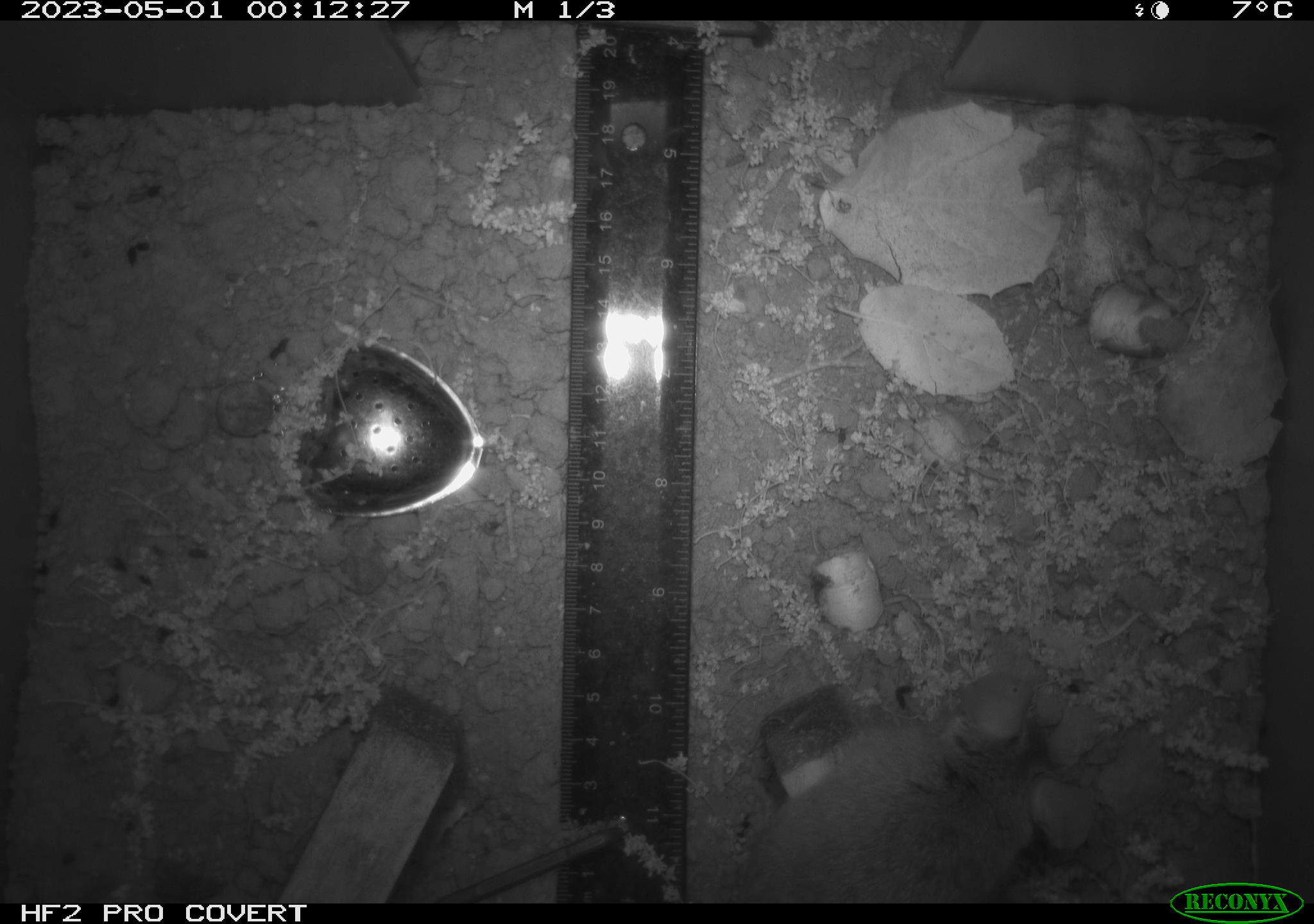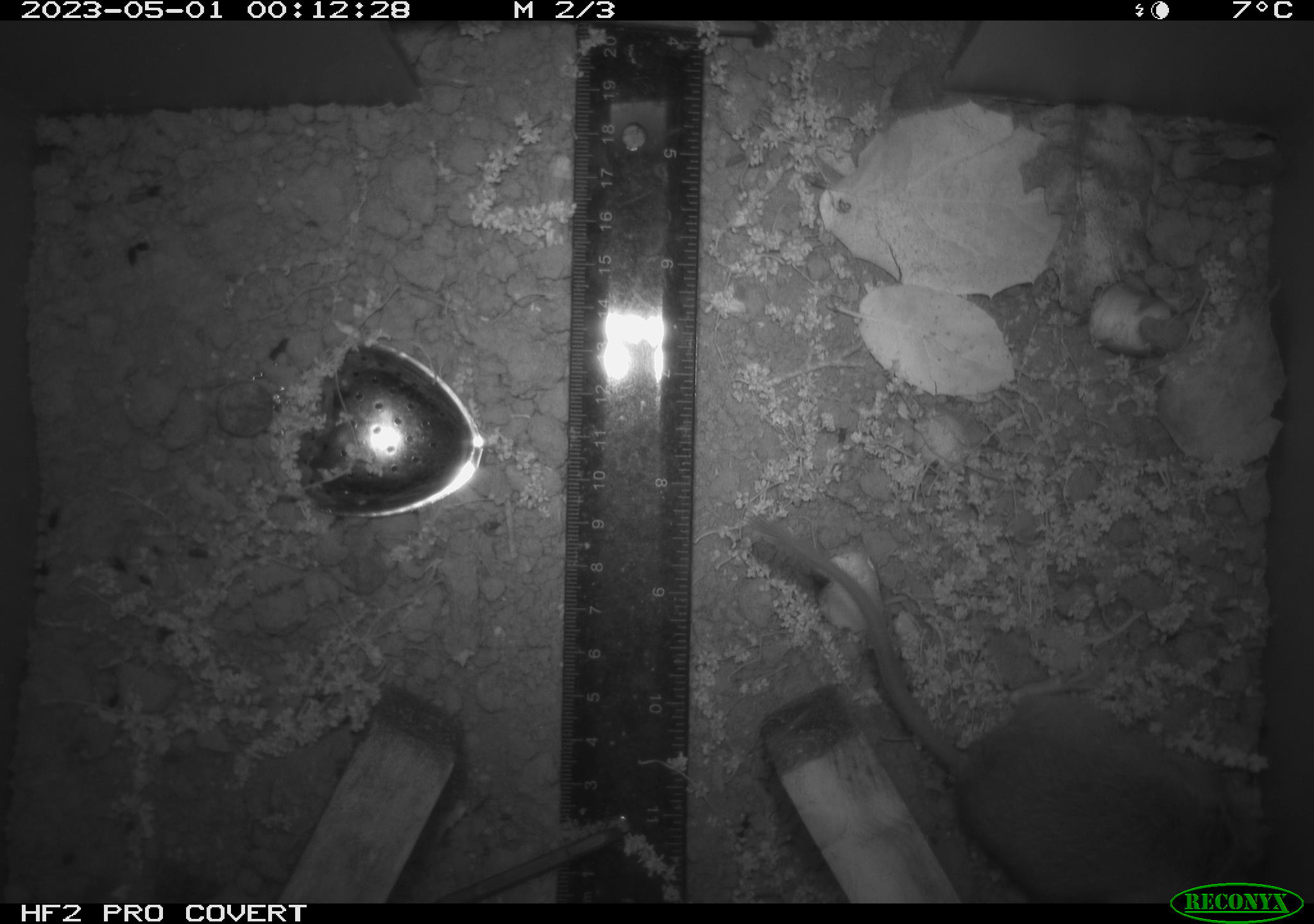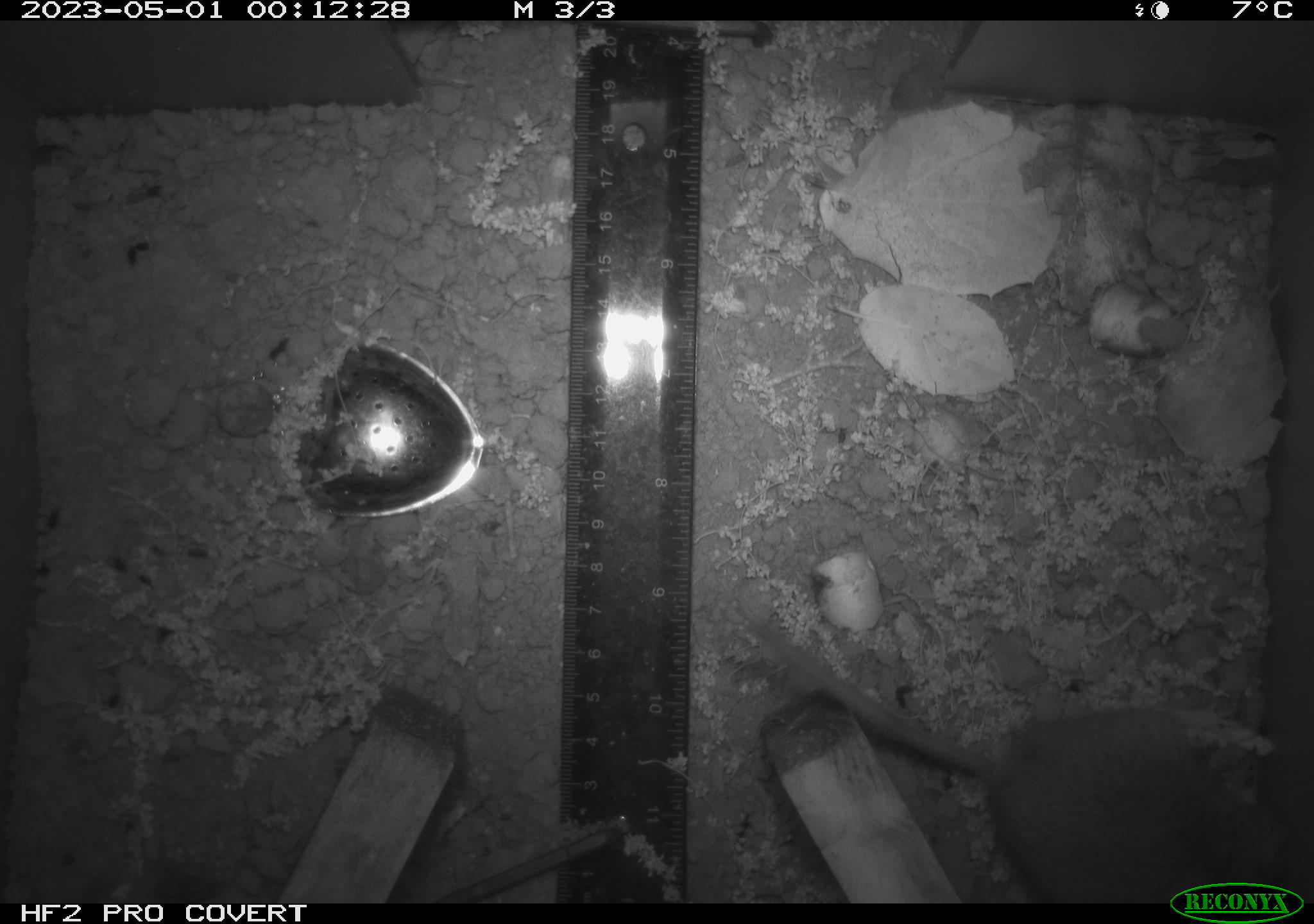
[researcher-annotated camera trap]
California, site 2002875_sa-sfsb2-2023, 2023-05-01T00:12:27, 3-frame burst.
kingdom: Animalia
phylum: Chordata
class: Mammalia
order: Rodentia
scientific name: Rodentia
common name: mouse species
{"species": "mouse species (Rodentia)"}